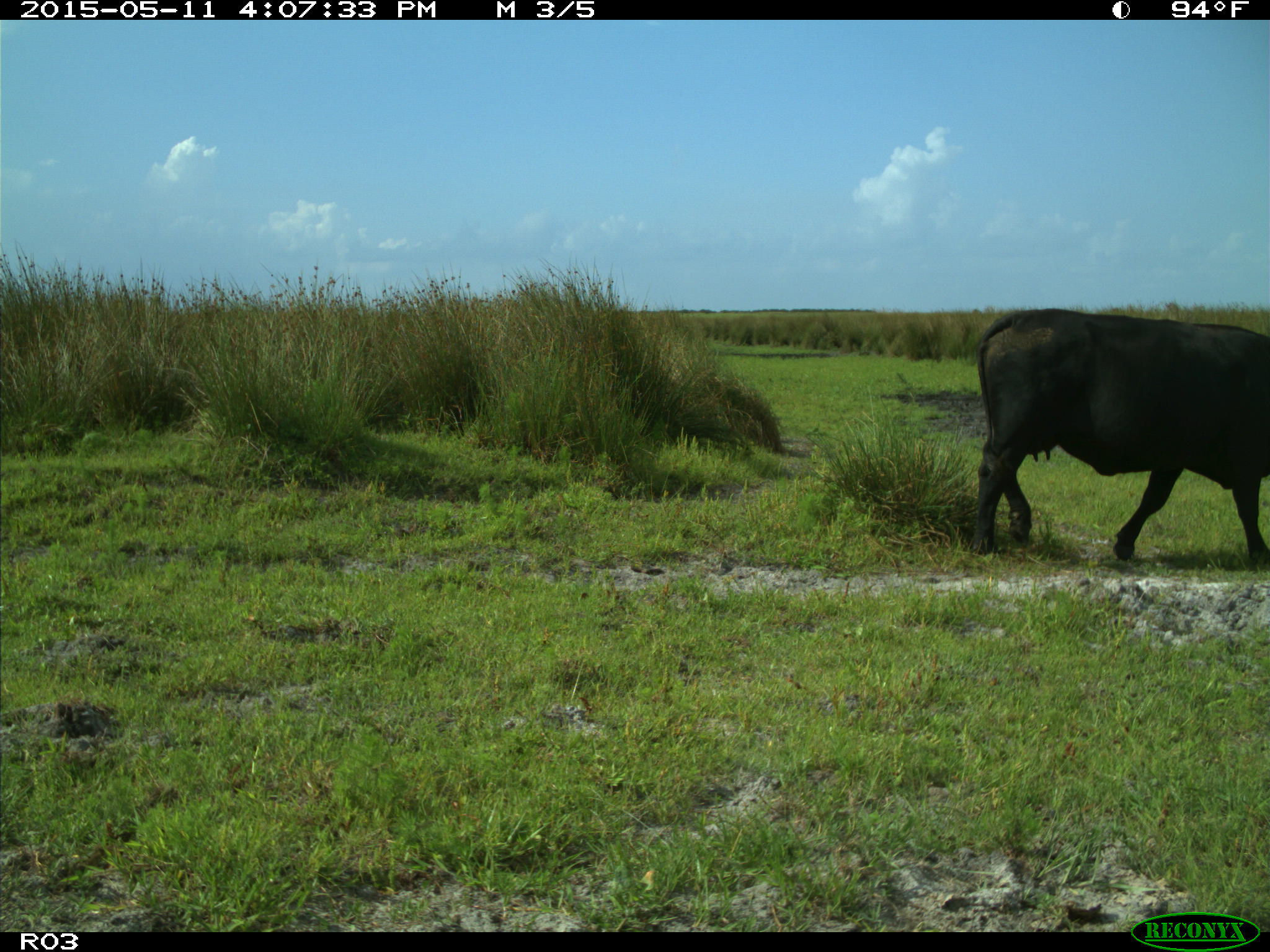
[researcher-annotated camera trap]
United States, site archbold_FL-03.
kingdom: Animalia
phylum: Chordata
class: Mammalia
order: Artiodactyla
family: Bovidae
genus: Bos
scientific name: Bos taurus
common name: domestic cow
Bos taurus (domestic cow).